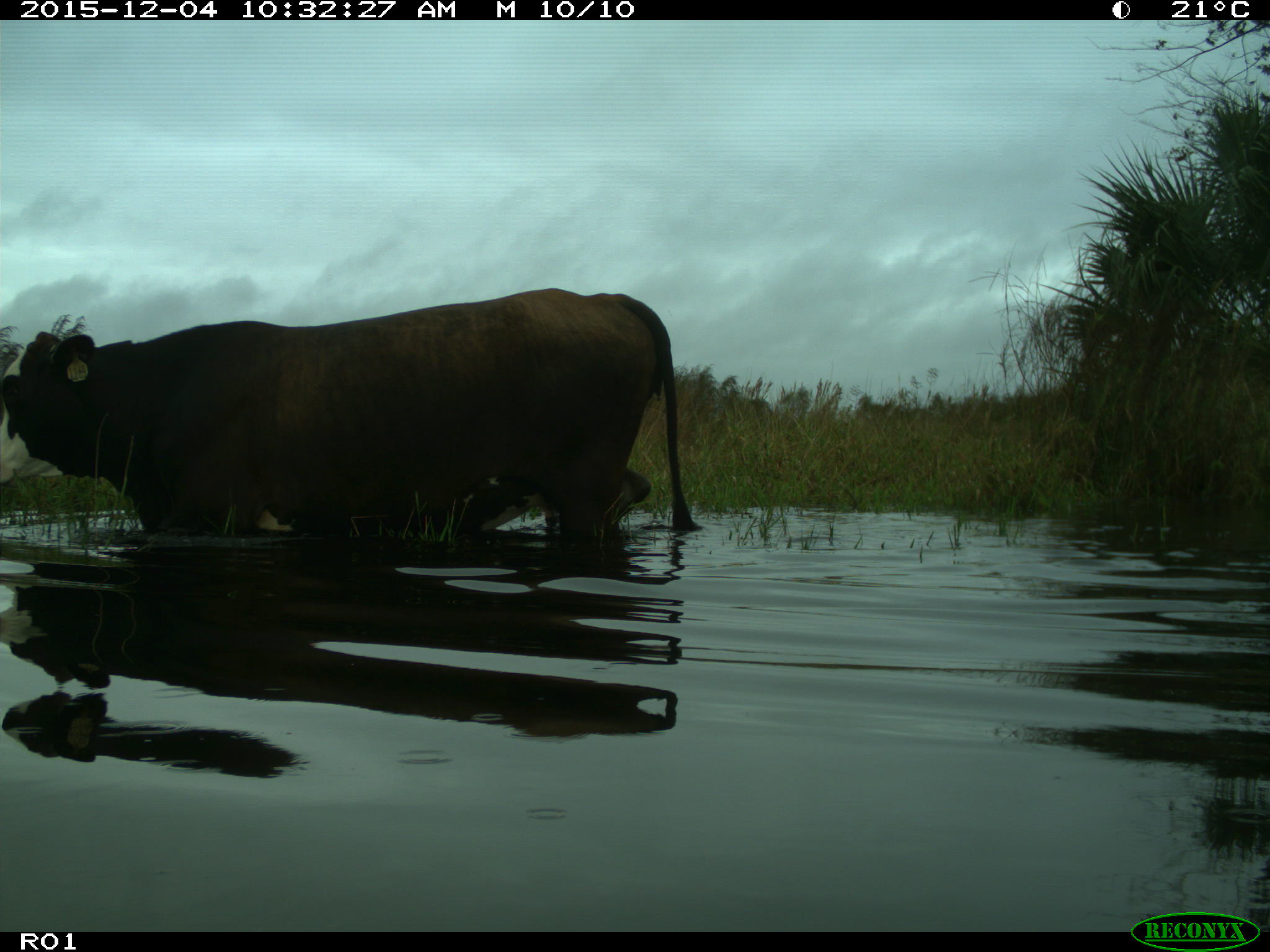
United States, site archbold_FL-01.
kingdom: Animalia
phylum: Chordata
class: Mammalia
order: Artiodactyla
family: Bovidae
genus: Bos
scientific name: Bos taurus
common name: domestic cow